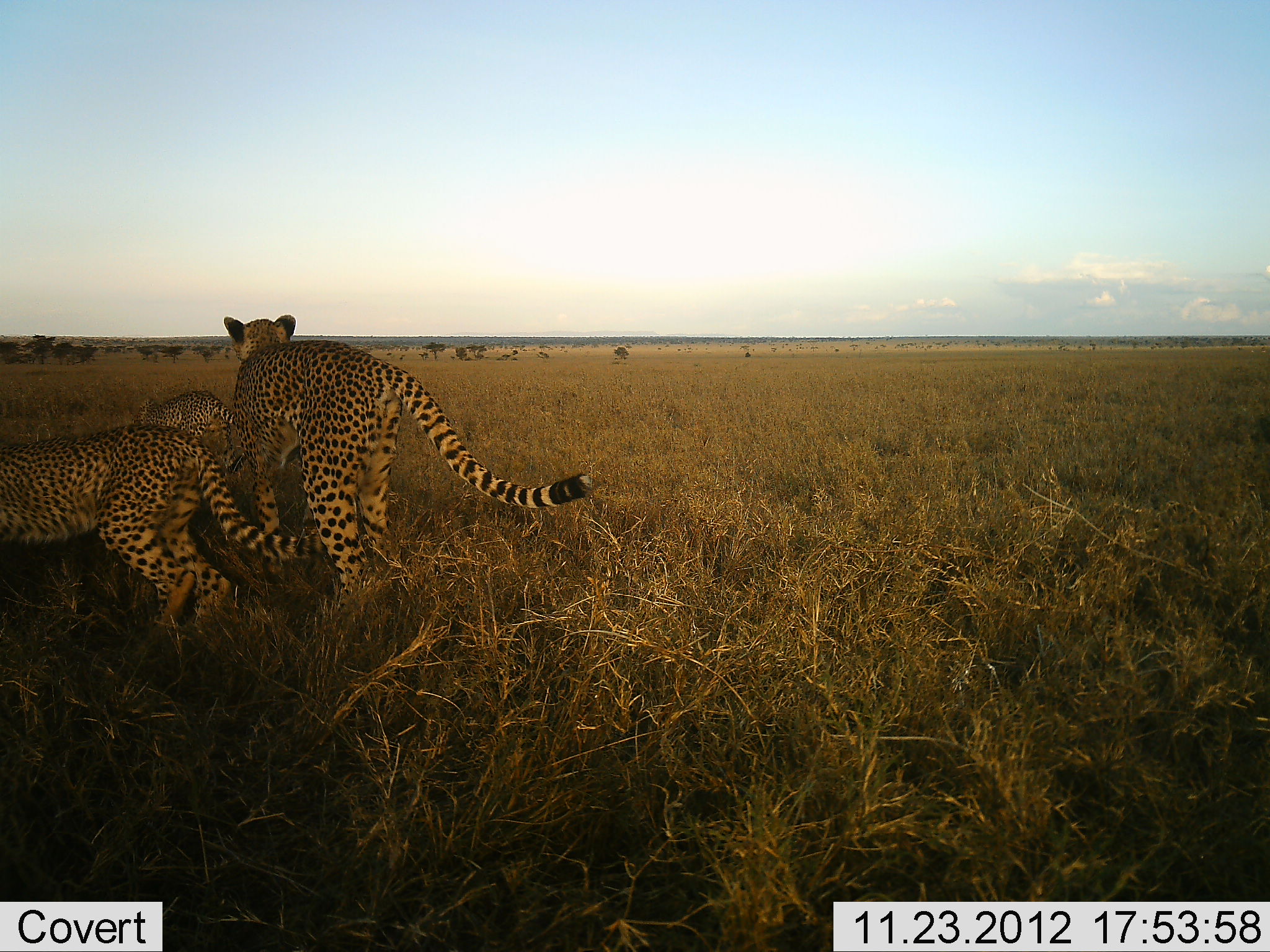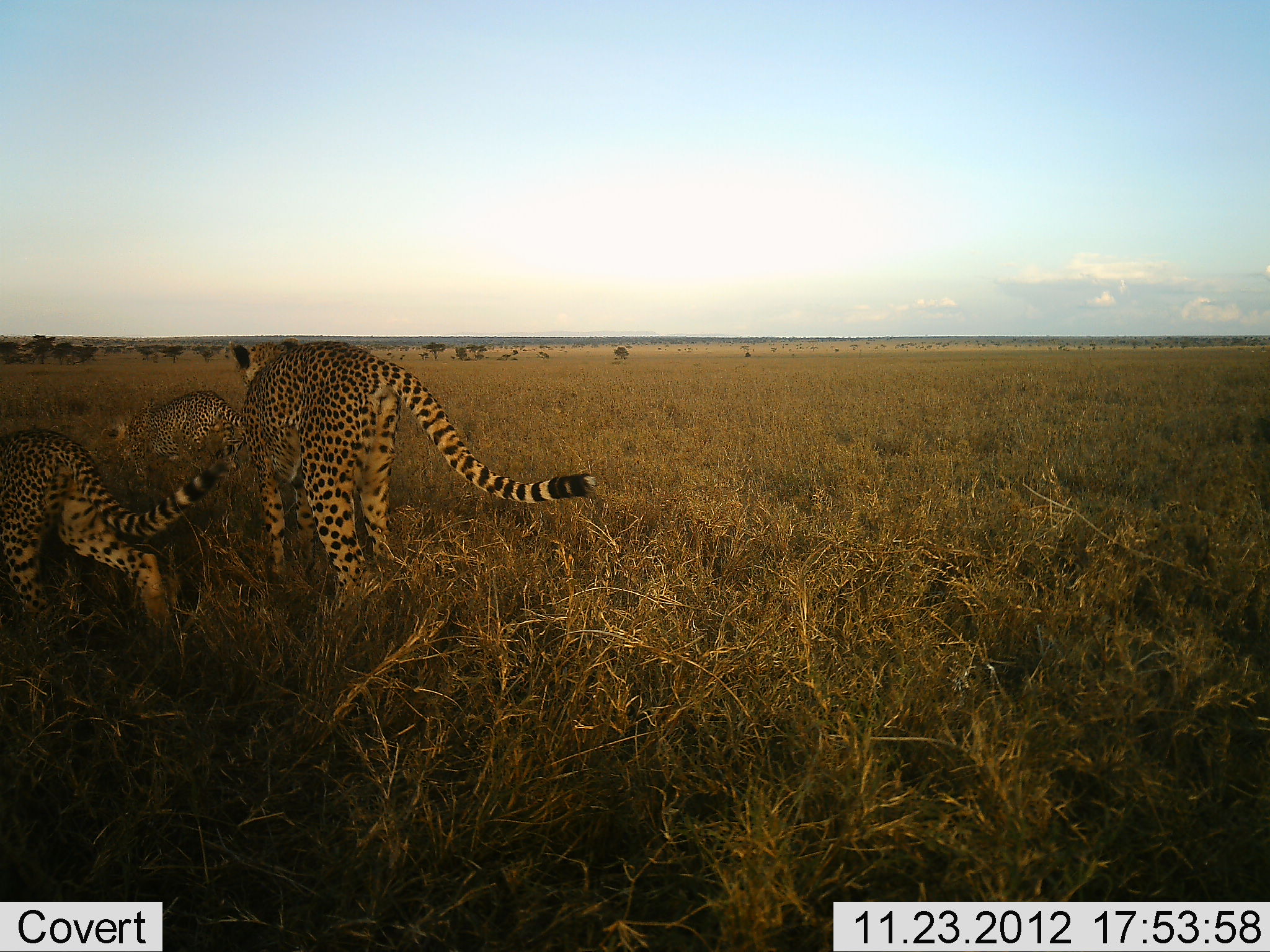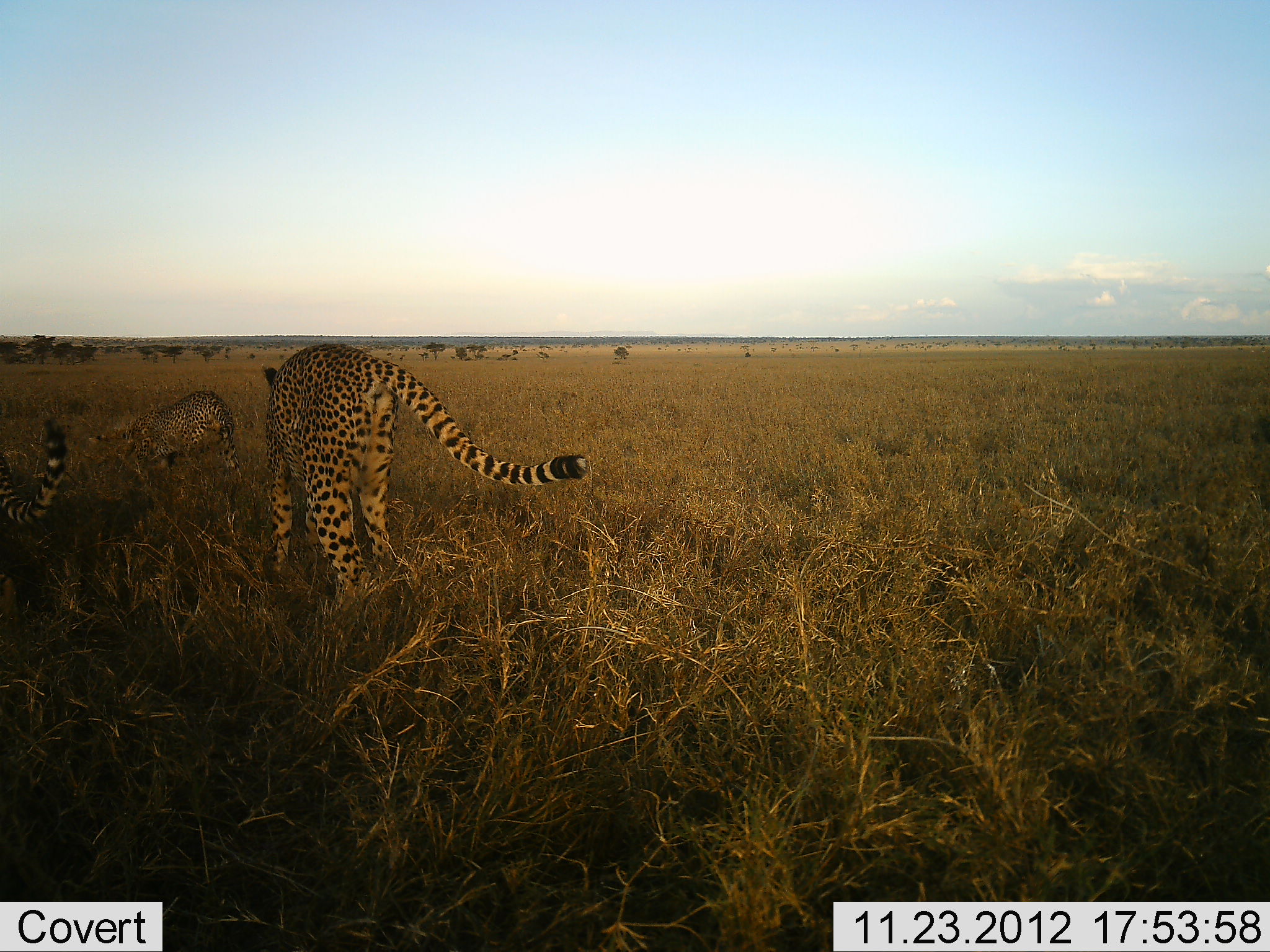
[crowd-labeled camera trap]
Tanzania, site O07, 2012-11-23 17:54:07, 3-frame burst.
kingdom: Animalia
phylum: Chordata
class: Mammalia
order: Carnivora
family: Felidae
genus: Acinonyx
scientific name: Acinonyx jubatus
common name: cheetah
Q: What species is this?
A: Cheetah (Acinonyx jubatus).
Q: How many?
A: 3.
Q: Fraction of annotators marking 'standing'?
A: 50%.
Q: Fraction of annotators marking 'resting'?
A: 0%.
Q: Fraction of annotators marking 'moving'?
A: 90%.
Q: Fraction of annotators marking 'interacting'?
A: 0%.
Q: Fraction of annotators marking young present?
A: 50%.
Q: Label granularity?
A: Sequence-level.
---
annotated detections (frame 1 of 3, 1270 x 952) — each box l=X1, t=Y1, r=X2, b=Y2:
animal: l=222, t=309, r=598, b=594; l=0, t=423, r=321, b=664; l=133, t=387, r=241, b=453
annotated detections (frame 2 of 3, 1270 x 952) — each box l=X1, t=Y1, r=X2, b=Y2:
animal: l=222, t=309, r=598, b=594; l=0, t=423, r=213, b=664; l=83, t=387, r=241, b=492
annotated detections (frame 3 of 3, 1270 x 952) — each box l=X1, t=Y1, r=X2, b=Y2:
animal: l=258, t=340, r=598, b=620; l=84, t=387, r=244, b=477; l=0, t=418, r=68, b=527